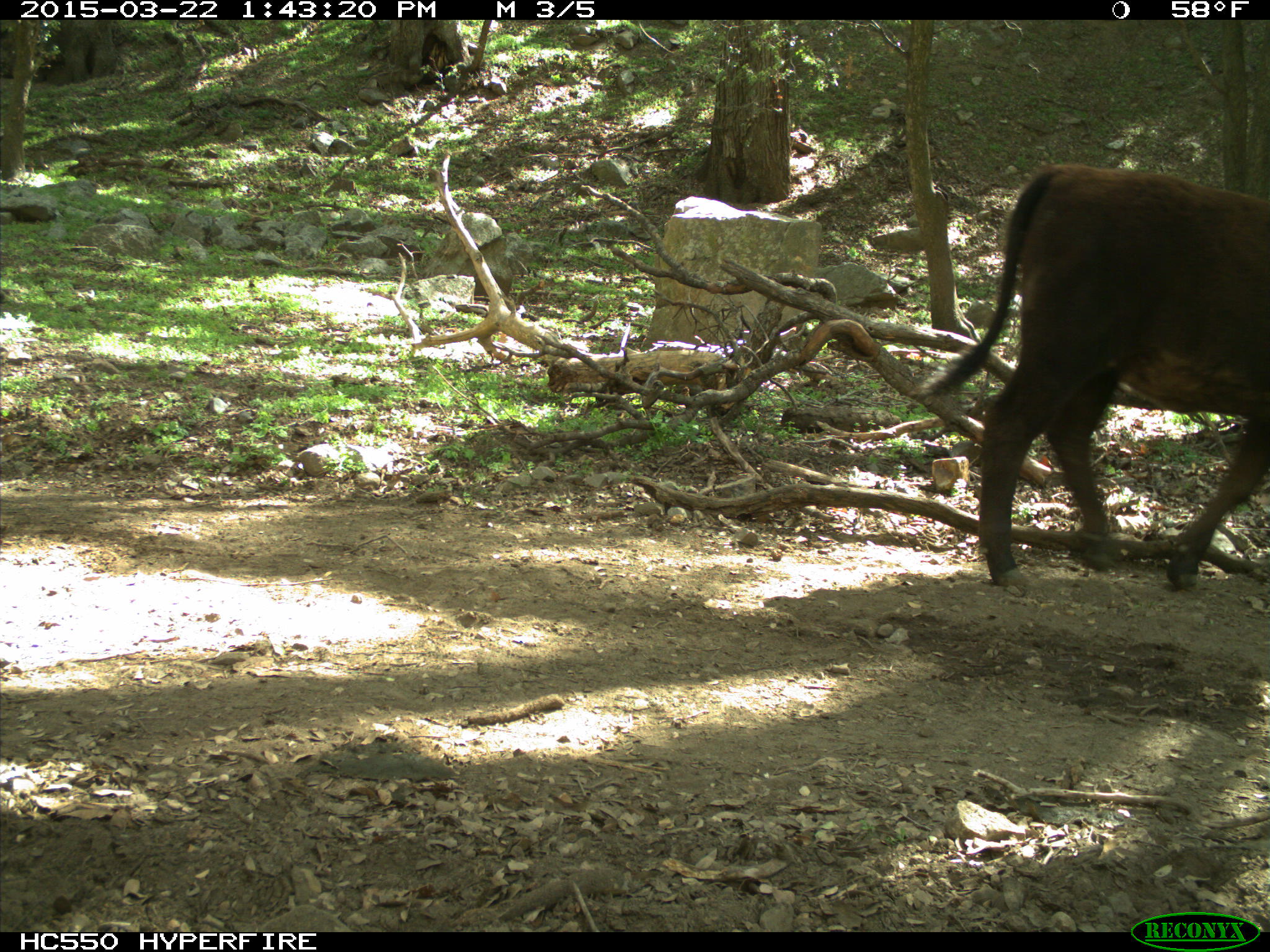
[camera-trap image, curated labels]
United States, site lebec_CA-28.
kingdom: Animalia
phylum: Chordata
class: Mammalia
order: Artiodactyla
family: Bovidae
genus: Bos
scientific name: Bos taurus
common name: domestic cow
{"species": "Bos taurus (domestic cow)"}